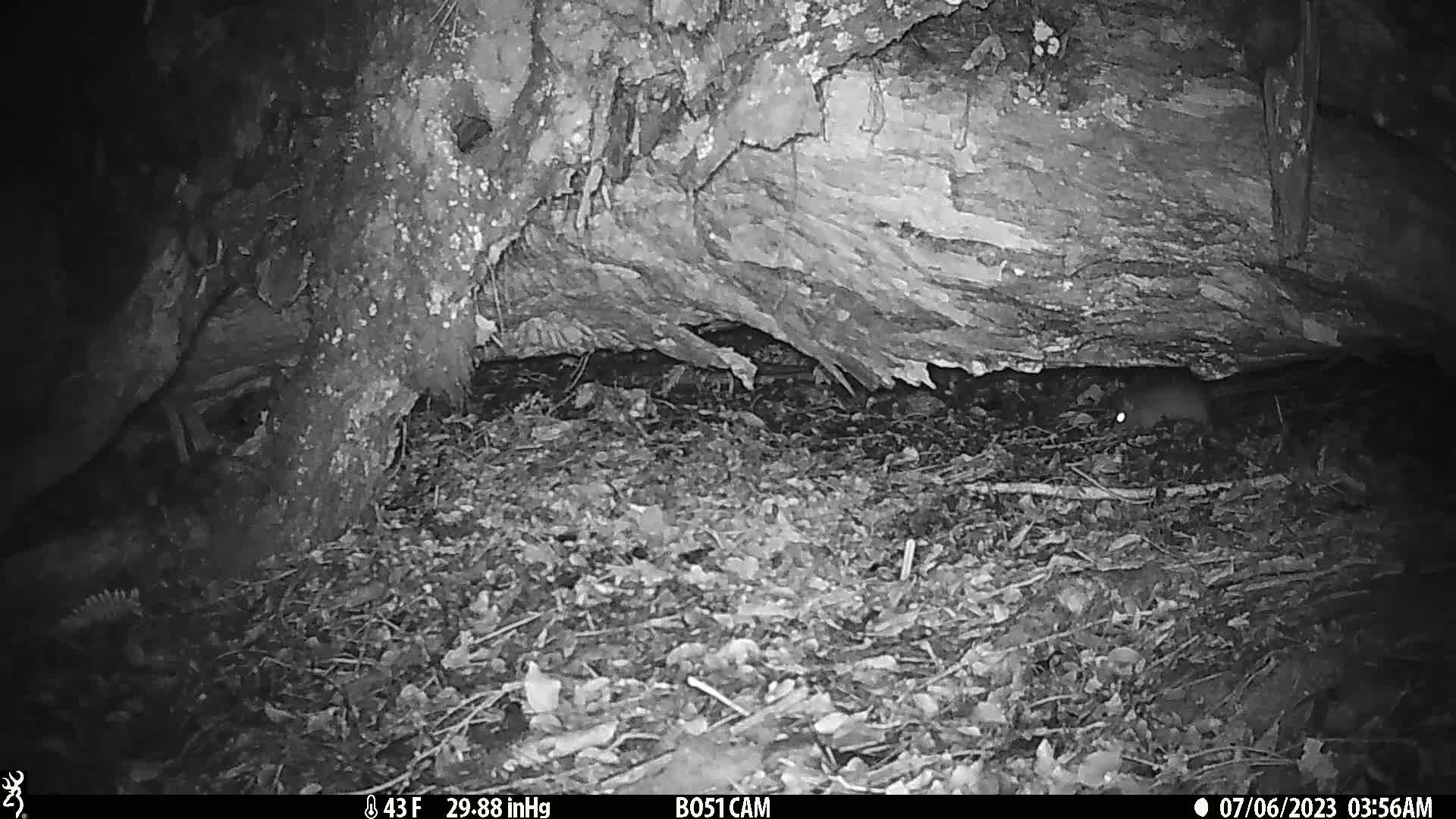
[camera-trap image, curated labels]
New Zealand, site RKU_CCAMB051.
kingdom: Animalia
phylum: Chordata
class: Mammalia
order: Rodentia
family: Muridae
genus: Rattus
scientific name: Rattus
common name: rat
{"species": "rat (Rattus)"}